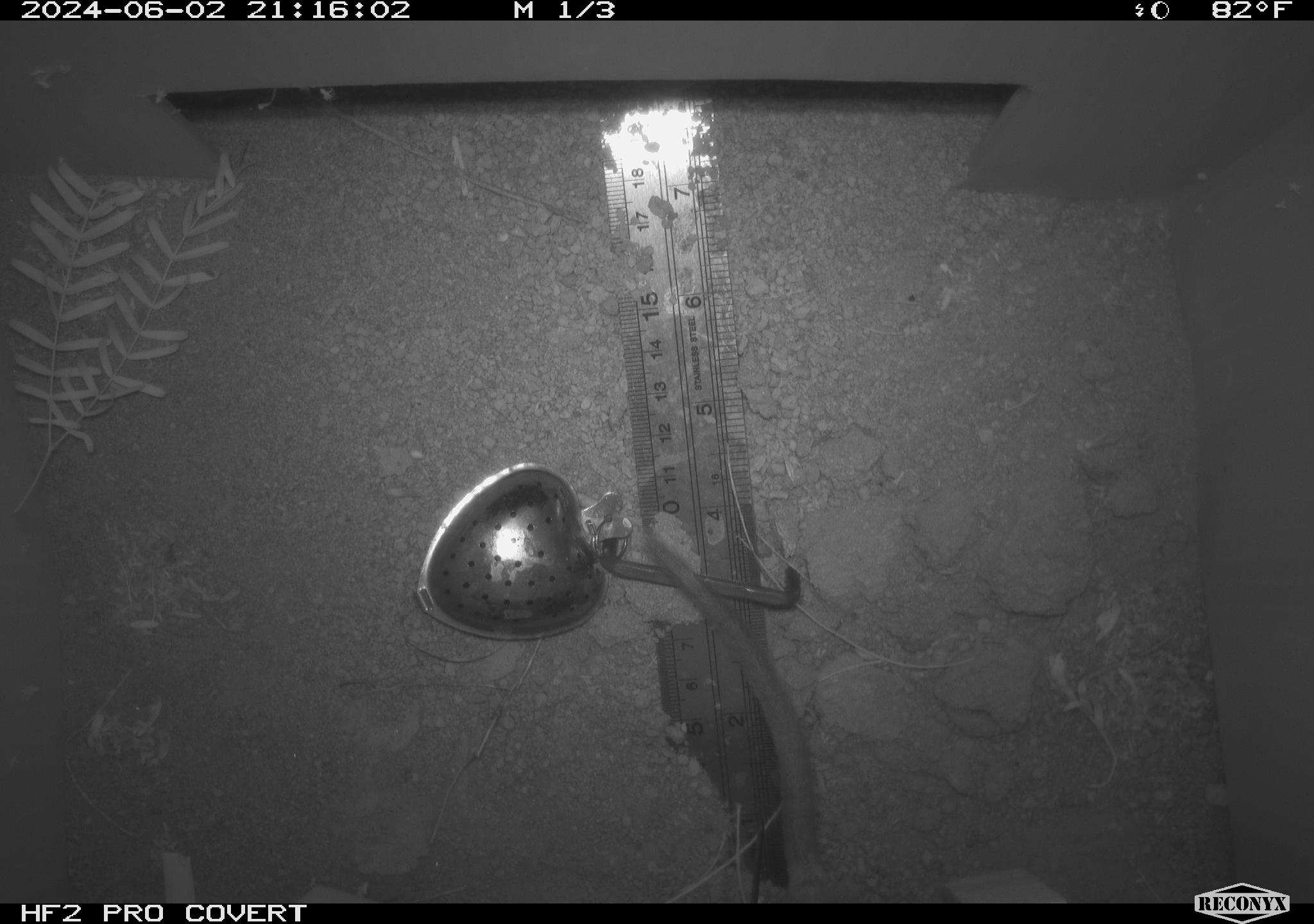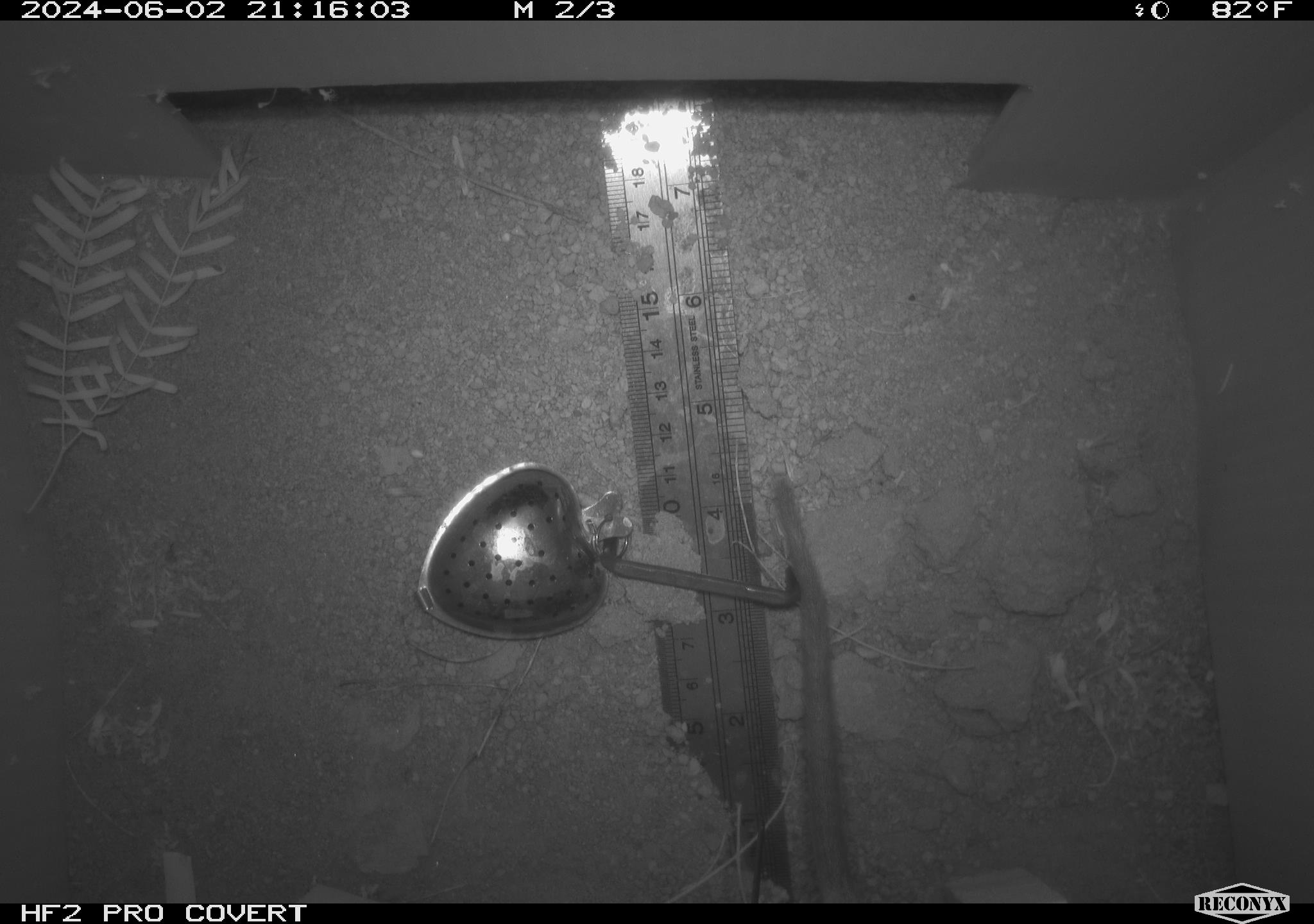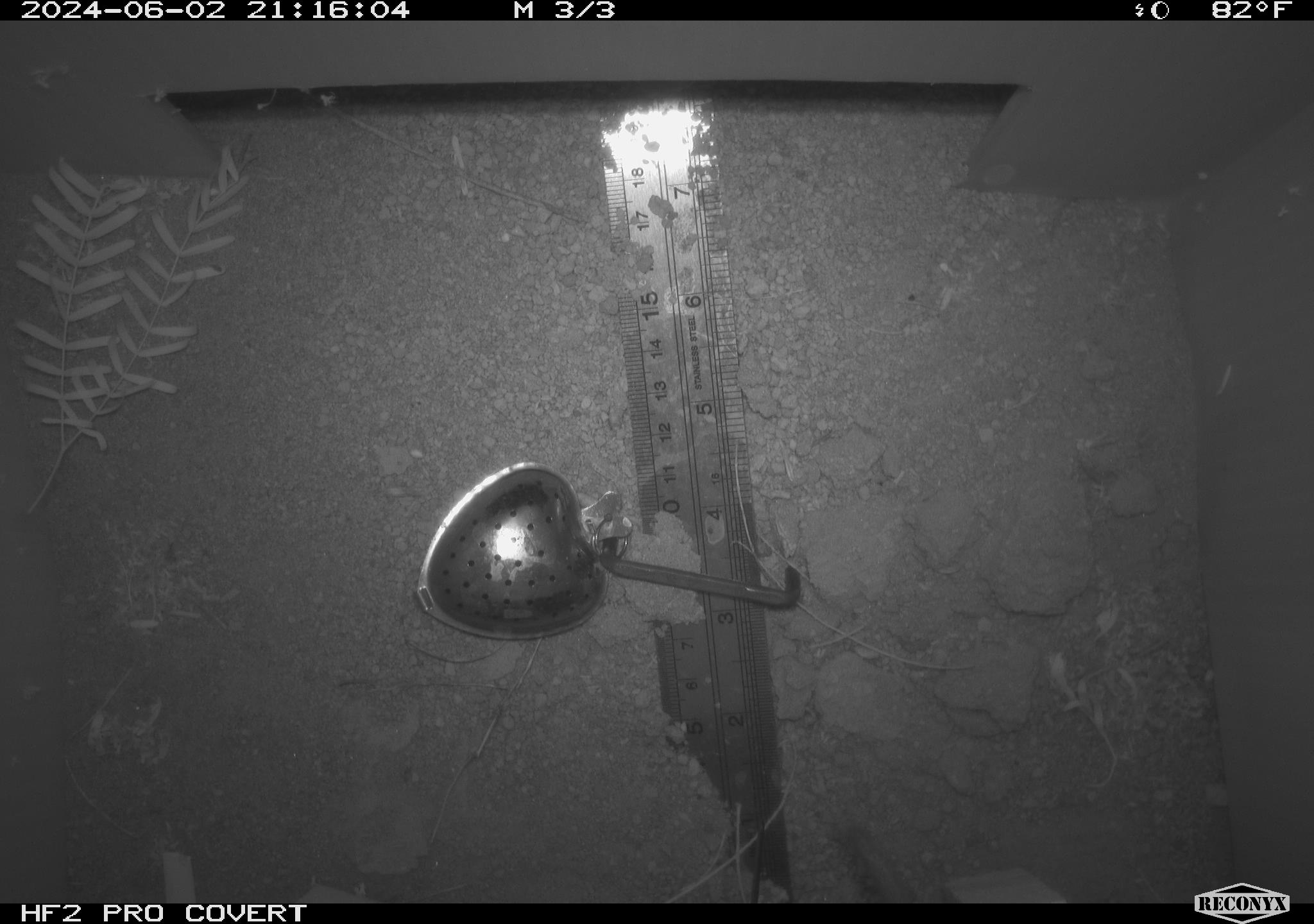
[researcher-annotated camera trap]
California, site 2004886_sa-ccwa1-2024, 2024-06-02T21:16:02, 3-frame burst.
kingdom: Animalia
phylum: Chordata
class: Mammalia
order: Rodentia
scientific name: Rodentia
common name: woodrat or rat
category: woodrat or rat species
Woodrat or rat species (woodrat or rat) (Rodentia).